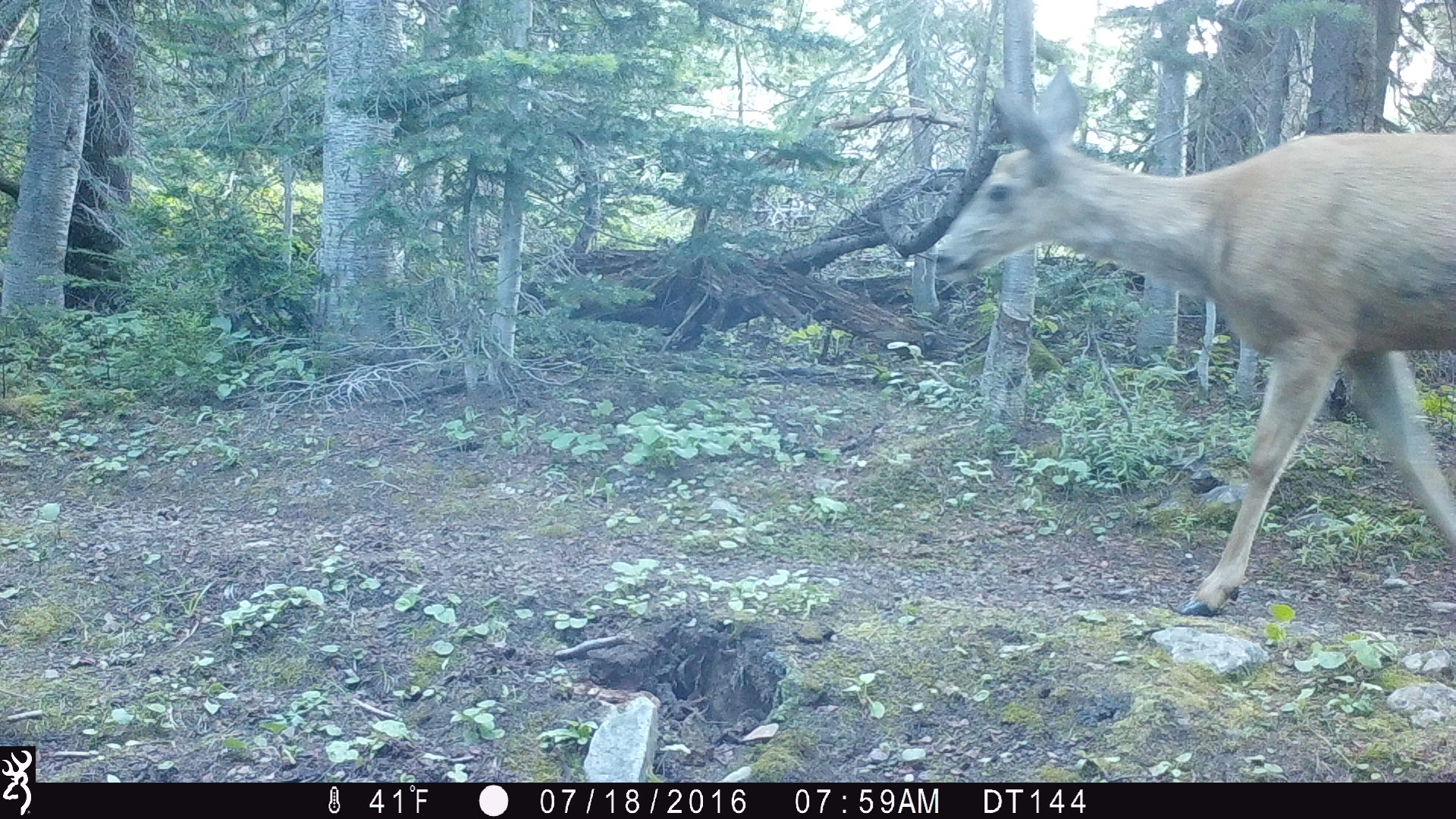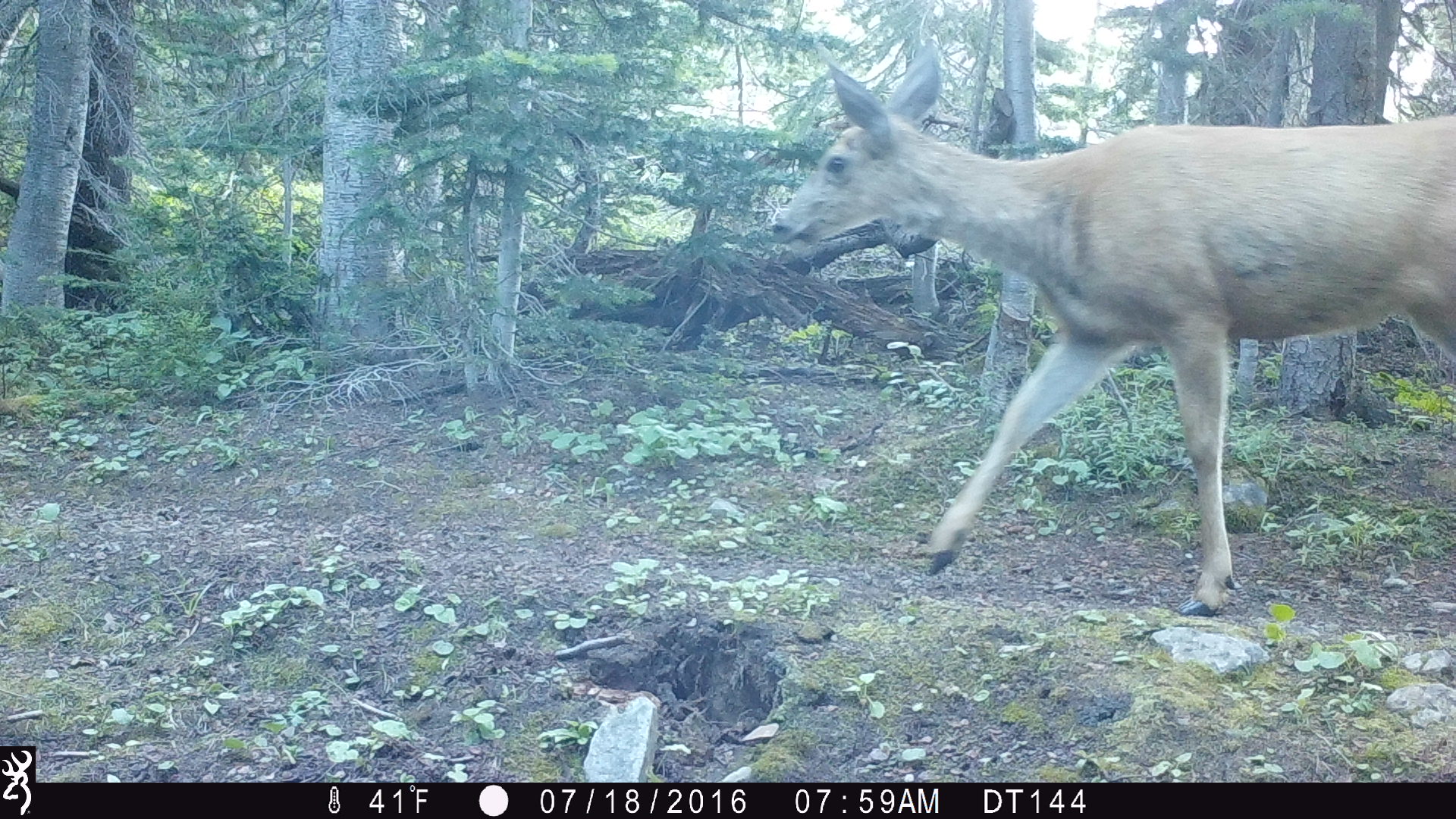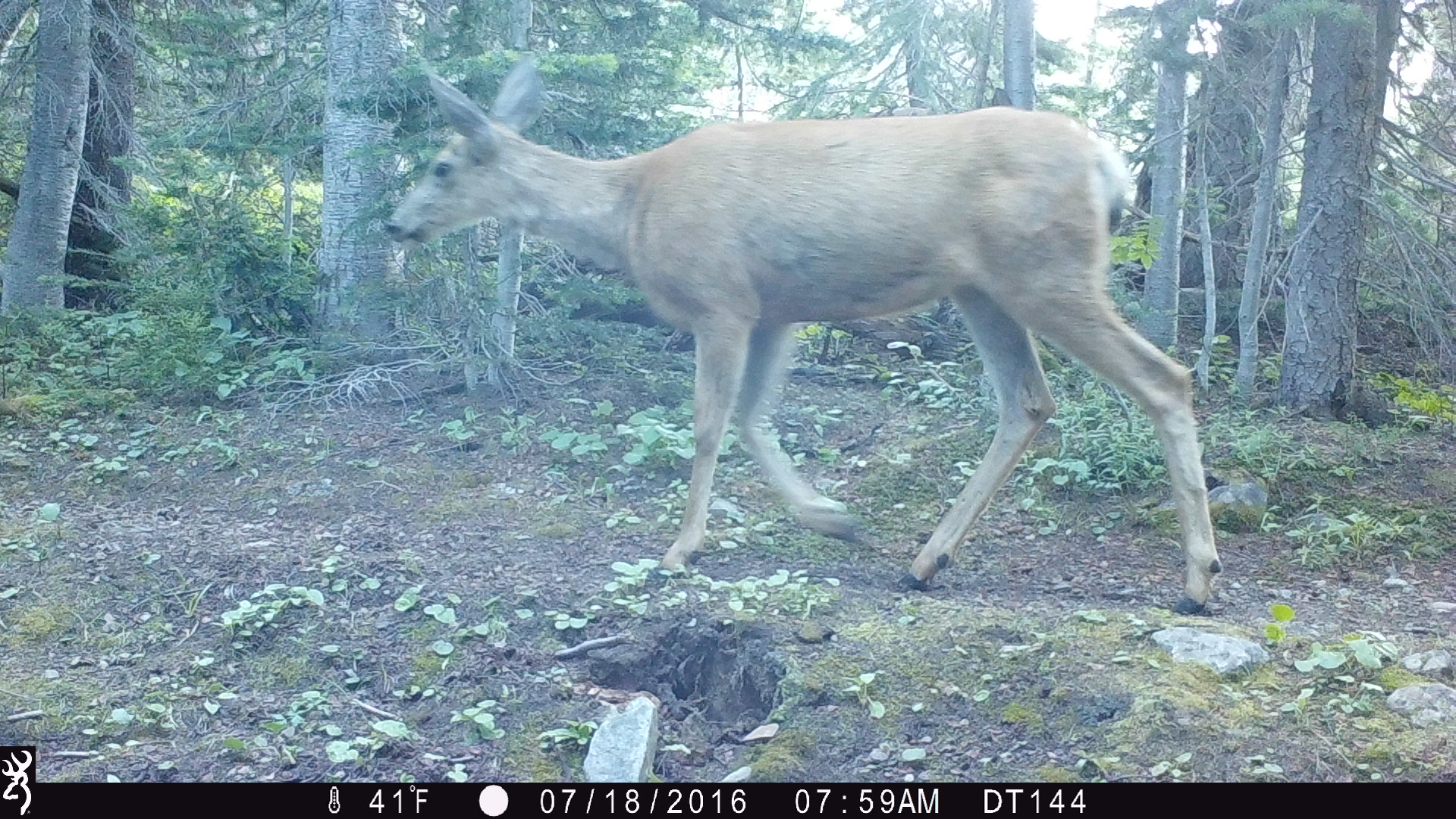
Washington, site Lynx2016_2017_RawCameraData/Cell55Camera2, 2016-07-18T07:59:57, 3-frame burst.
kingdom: Animalia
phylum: Chordata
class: Mammalia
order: Artiodactyla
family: Cervidae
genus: Odocoileus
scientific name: Odocoileus hemionus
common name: mule deer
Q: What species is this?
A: Odocoileus hemionus (mule deer).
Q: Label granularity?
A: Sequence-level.